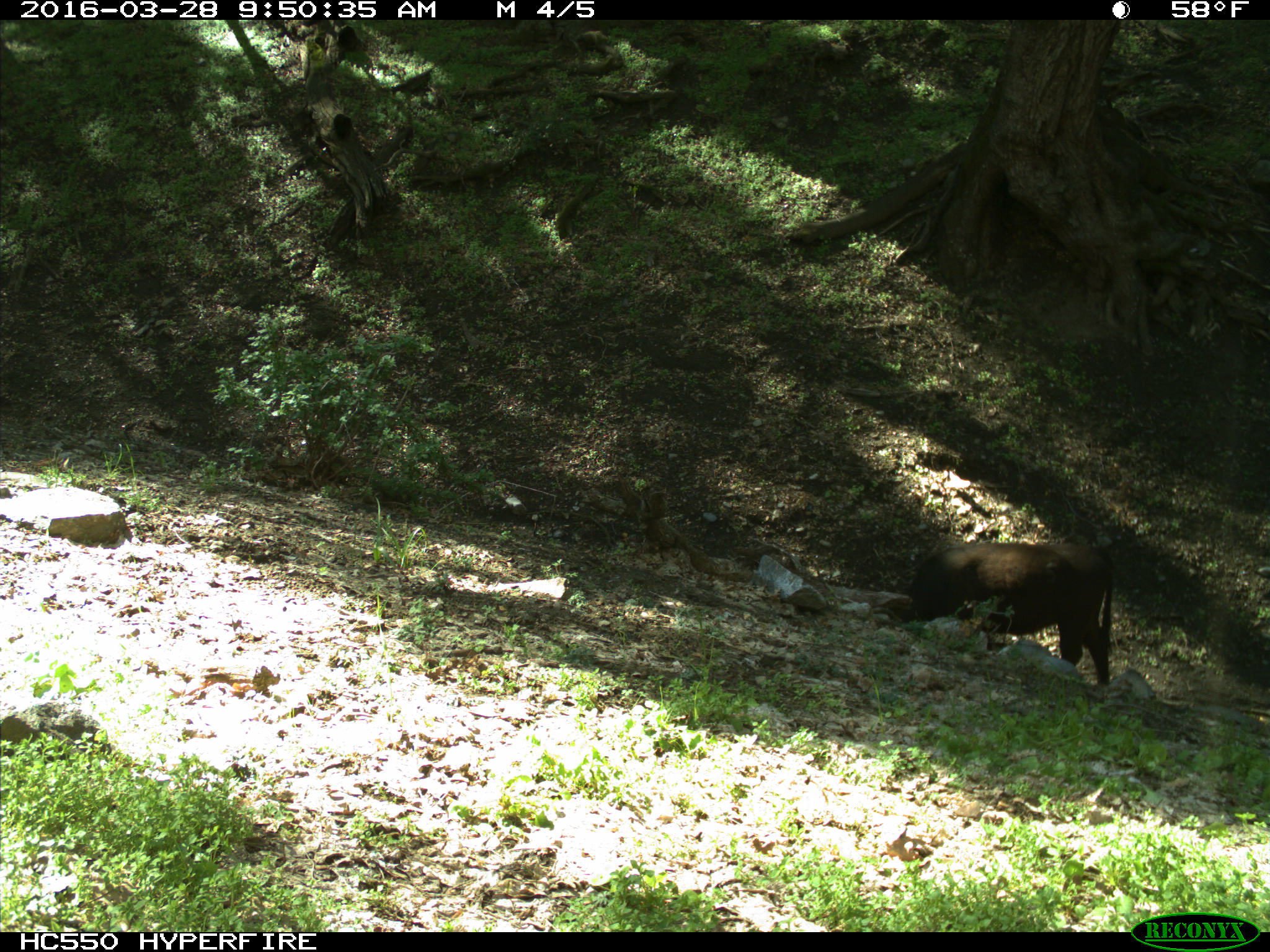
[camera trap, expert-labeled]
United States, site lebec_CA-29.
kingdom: Animalia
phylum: Chordata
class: Mammalia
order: Artiodactyla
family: Bovidae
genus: Bos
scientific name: Bos taurus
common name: domestic cow